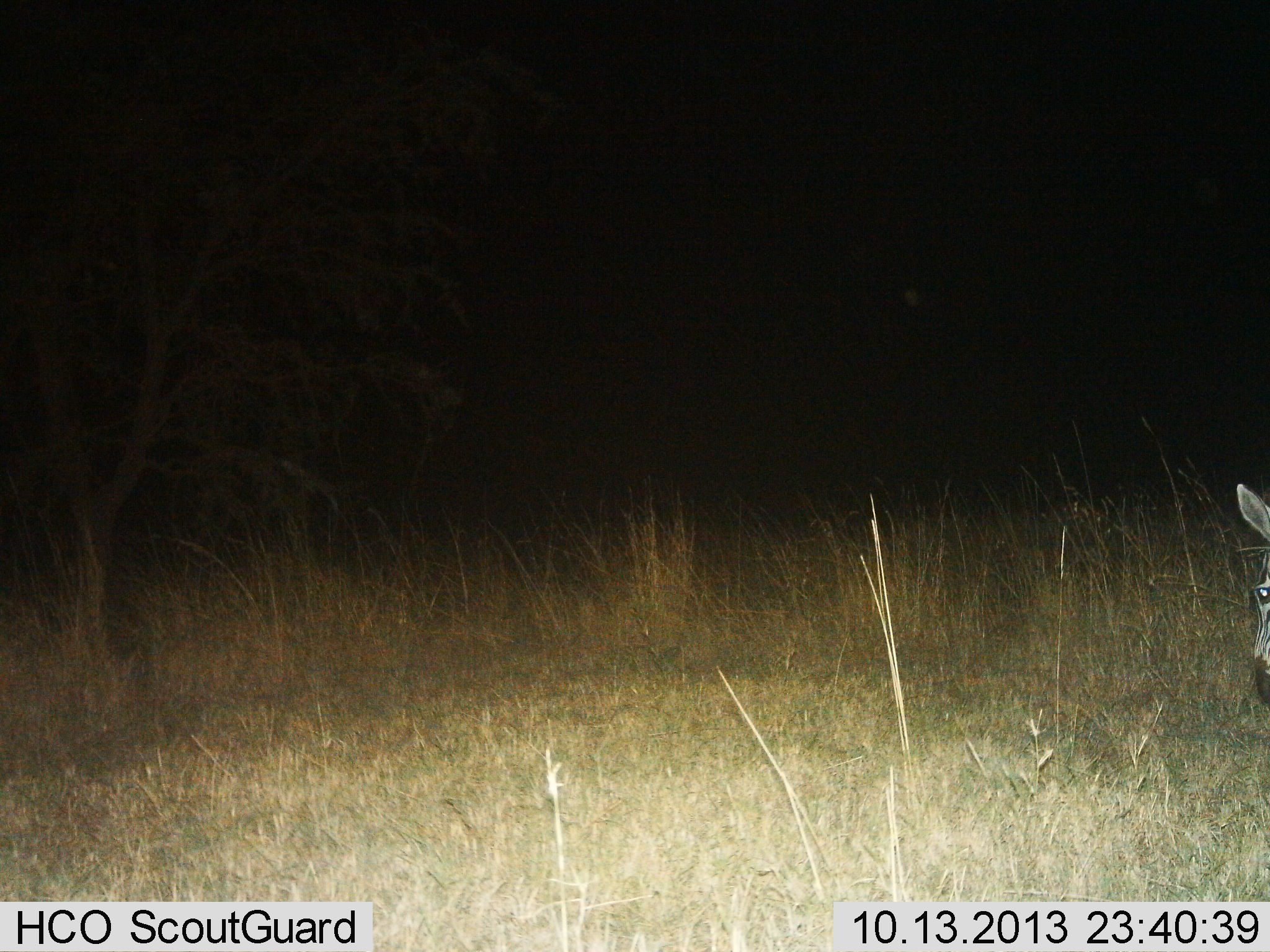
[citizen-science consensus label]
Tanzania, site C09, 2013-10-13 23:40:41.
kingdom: Animalia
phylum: Chordata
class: Mammalia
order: Perissodactyla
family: Equidae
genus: Equus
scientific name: Equus quagga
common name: plains zebra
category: zebra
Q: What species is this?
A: Zebra (plains zebra) (Equus quagga).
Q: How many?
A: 1.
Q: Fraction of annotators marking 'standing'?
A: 70%.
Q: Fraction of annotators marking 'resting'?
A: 0%.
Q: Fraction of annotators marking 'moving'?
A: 10%.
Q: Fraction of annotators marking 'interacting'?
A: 0%.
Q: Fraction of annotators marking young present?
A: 0%.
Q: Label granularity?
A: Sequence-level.